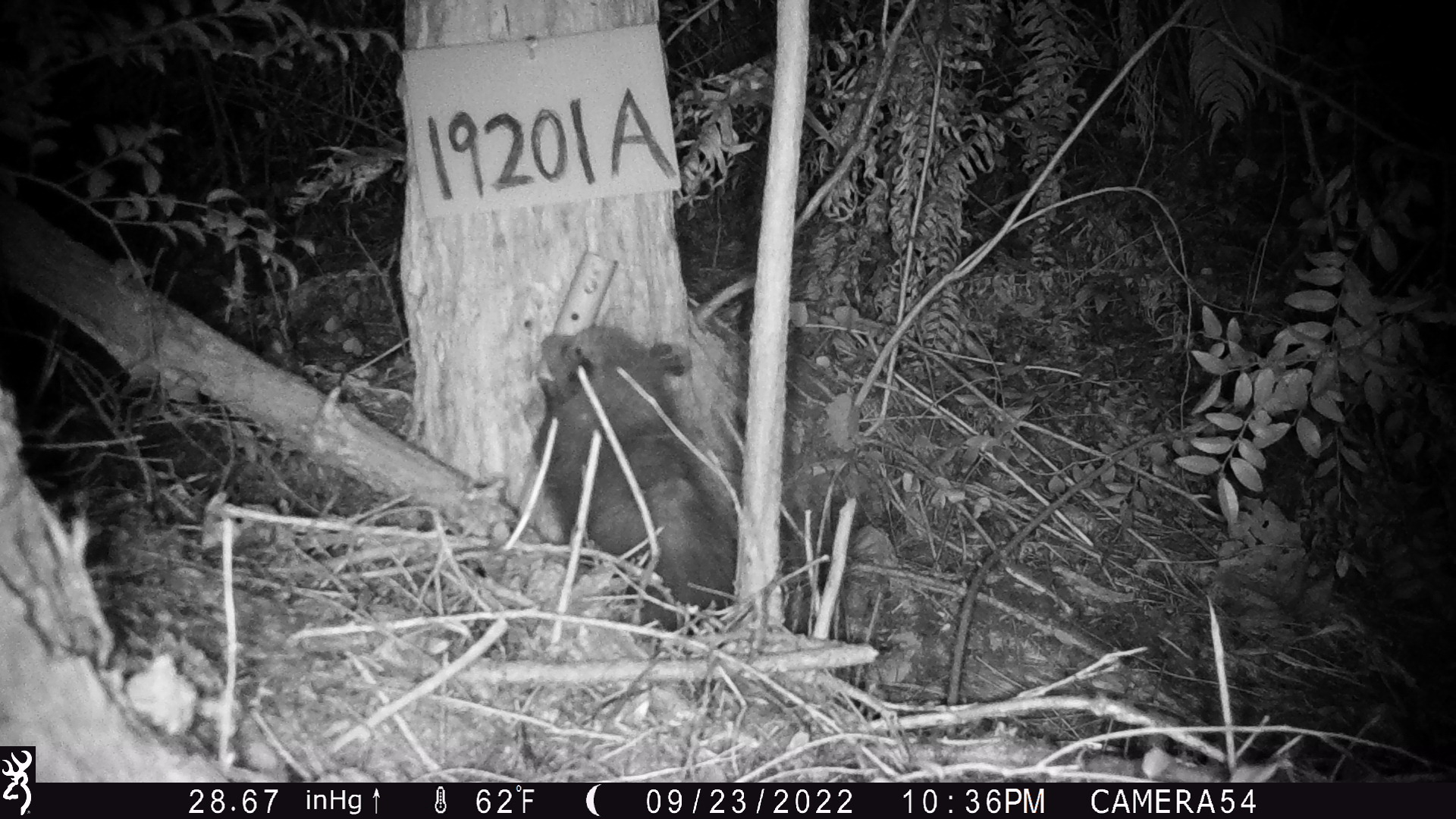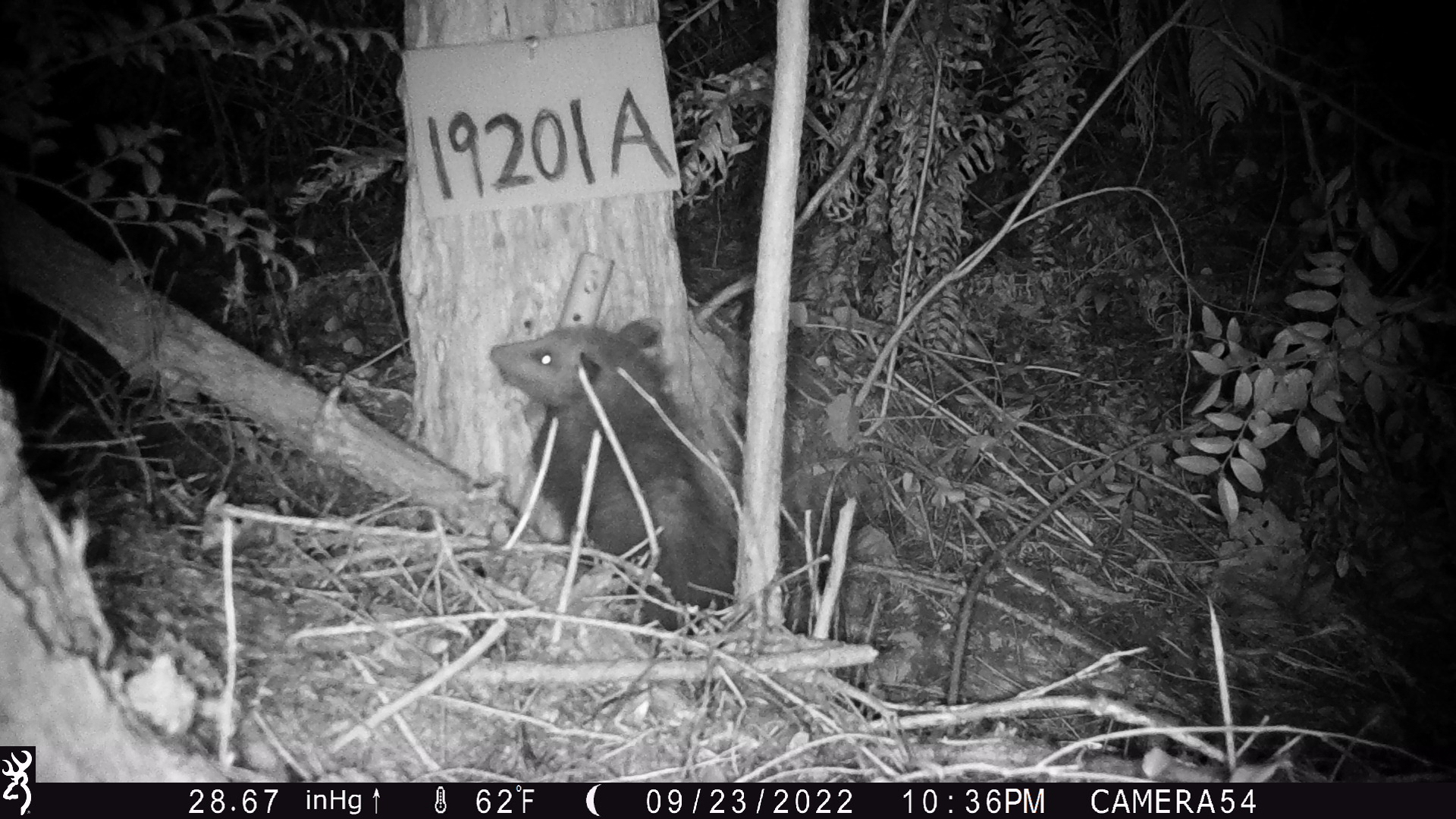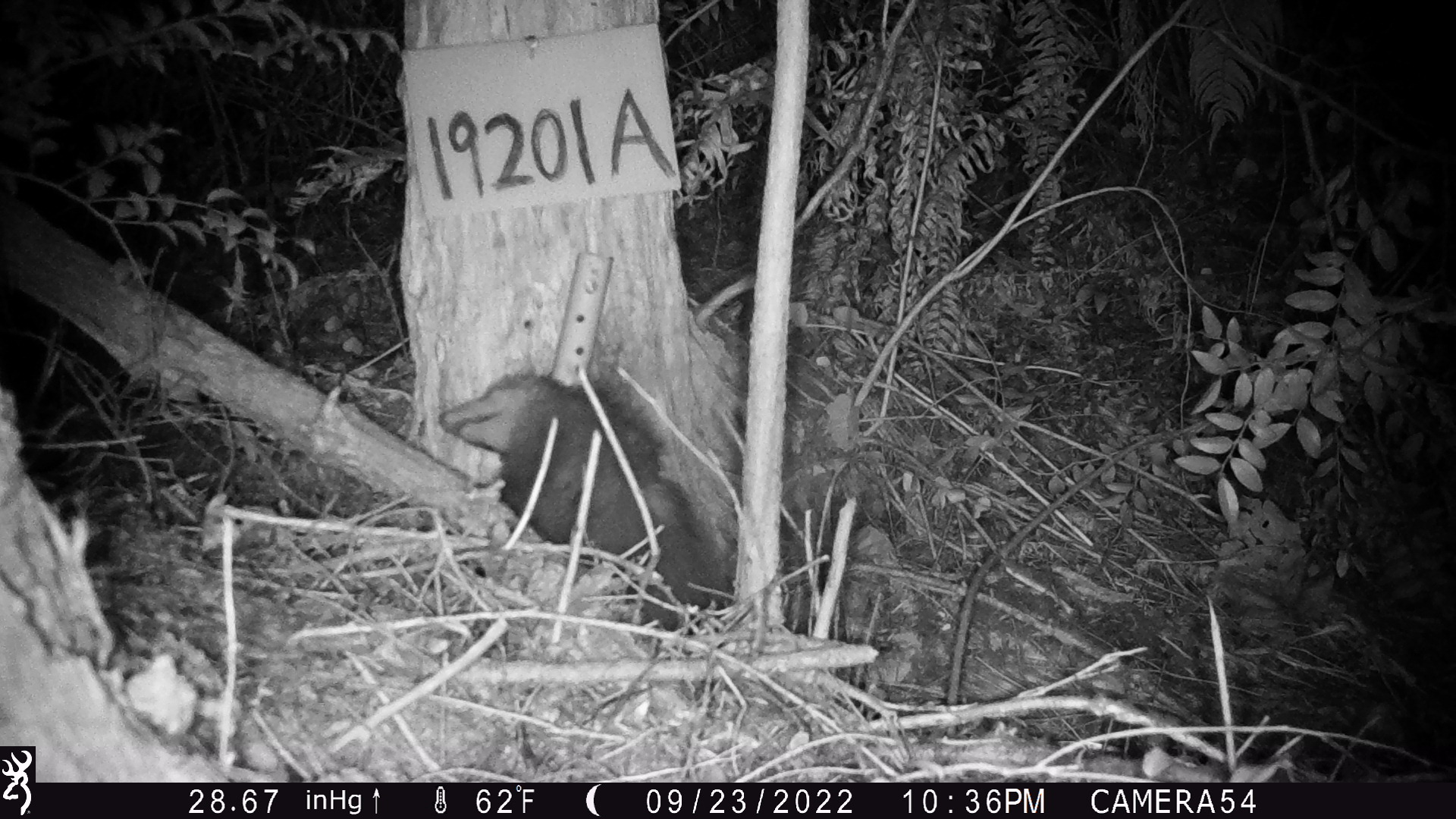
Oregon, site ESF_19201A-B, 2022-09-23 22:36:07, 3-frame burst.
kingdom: Animalia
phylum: Chordata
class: Mammalia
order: Didelphimorphia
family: Didelphidae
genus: Didelphis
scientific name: Didelphis virginiana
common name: virginia opossum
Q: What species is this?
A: Virginia opossum (Didelphis virginiana).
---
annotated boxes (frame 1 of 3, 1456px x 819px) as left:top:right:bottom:
virginia opossum: 455:280:749:667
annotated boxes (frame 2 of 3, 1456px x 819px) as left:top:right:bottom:
virginia opossum: 443:286:751:655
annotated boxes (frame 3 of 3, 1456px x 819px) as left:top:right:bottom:
virginia opossum: 414:336:750:658